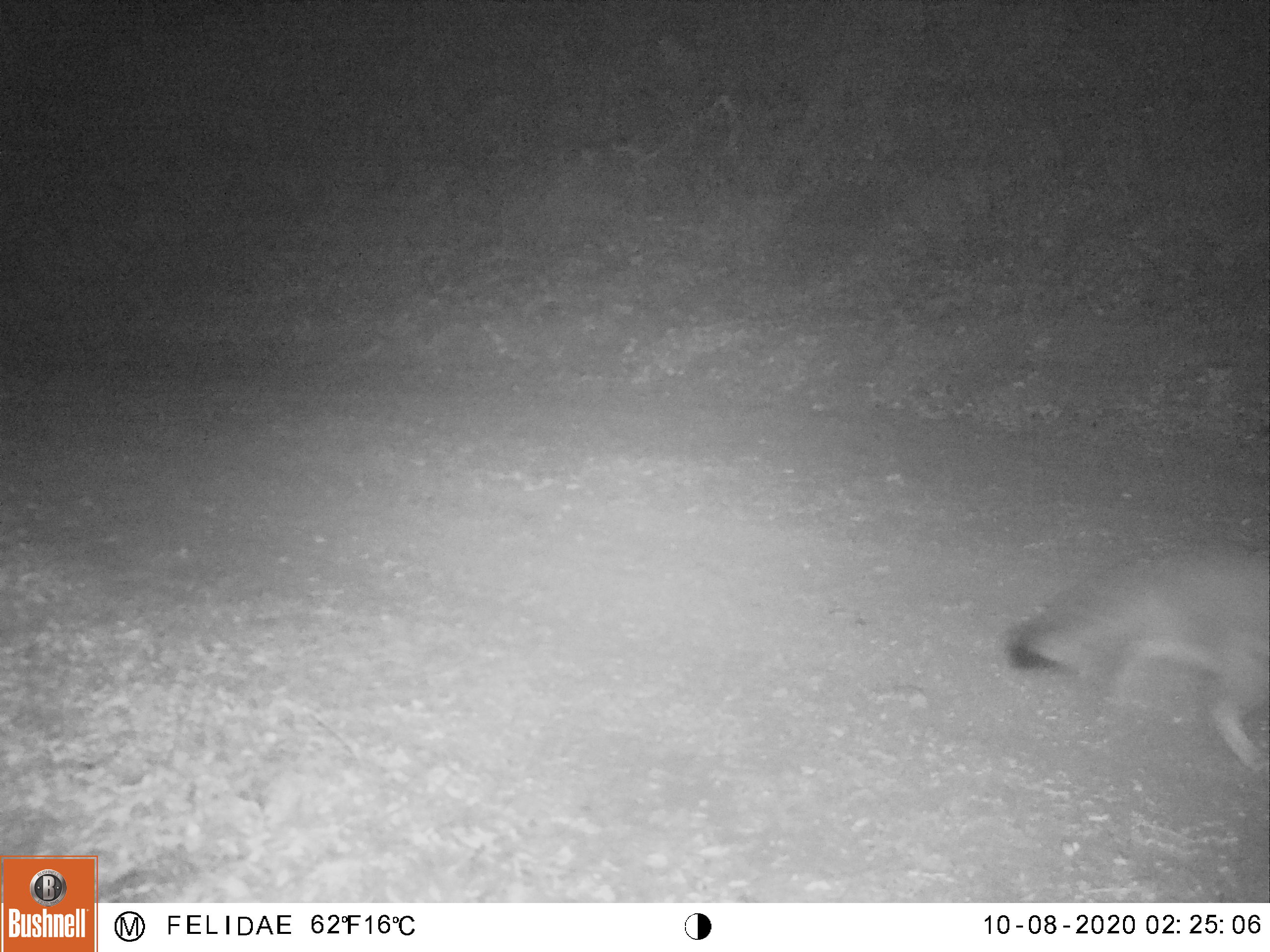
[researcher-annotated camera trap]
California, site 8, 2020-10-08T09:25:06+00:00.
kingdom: Animalia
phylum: Chordata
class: Mammalia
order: Carnivora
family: Canidae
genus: Urocyon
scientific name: Urocyon cinereoargenteus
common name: gray fox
Gray fox (Urocyon cinereoargenteus).